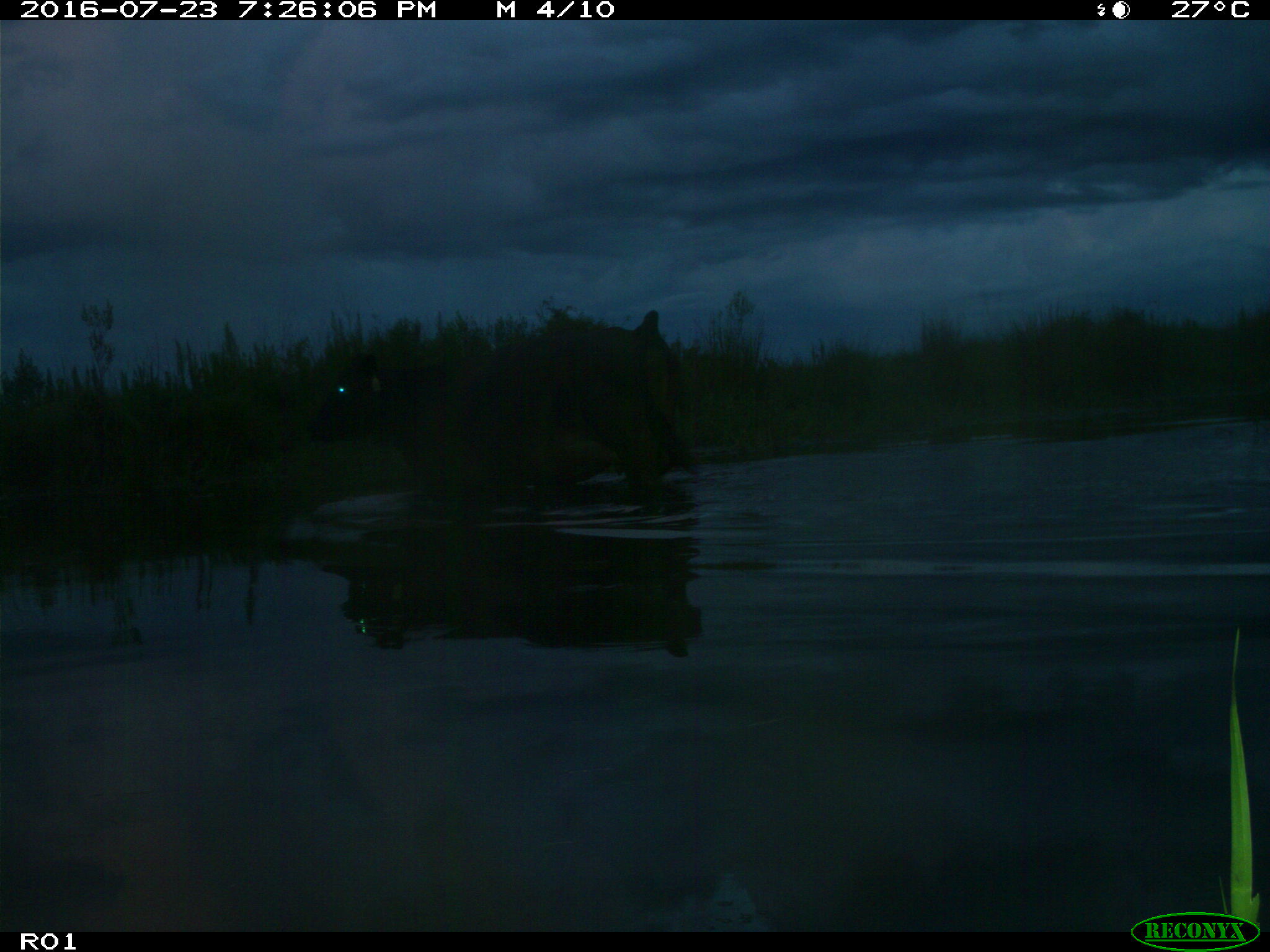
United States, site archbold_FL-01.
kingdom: Animalia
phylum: Chordata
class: Mammalia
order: Artiodactyla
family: Bovidae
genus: Bos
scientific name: Bos taurus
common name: domestic cow